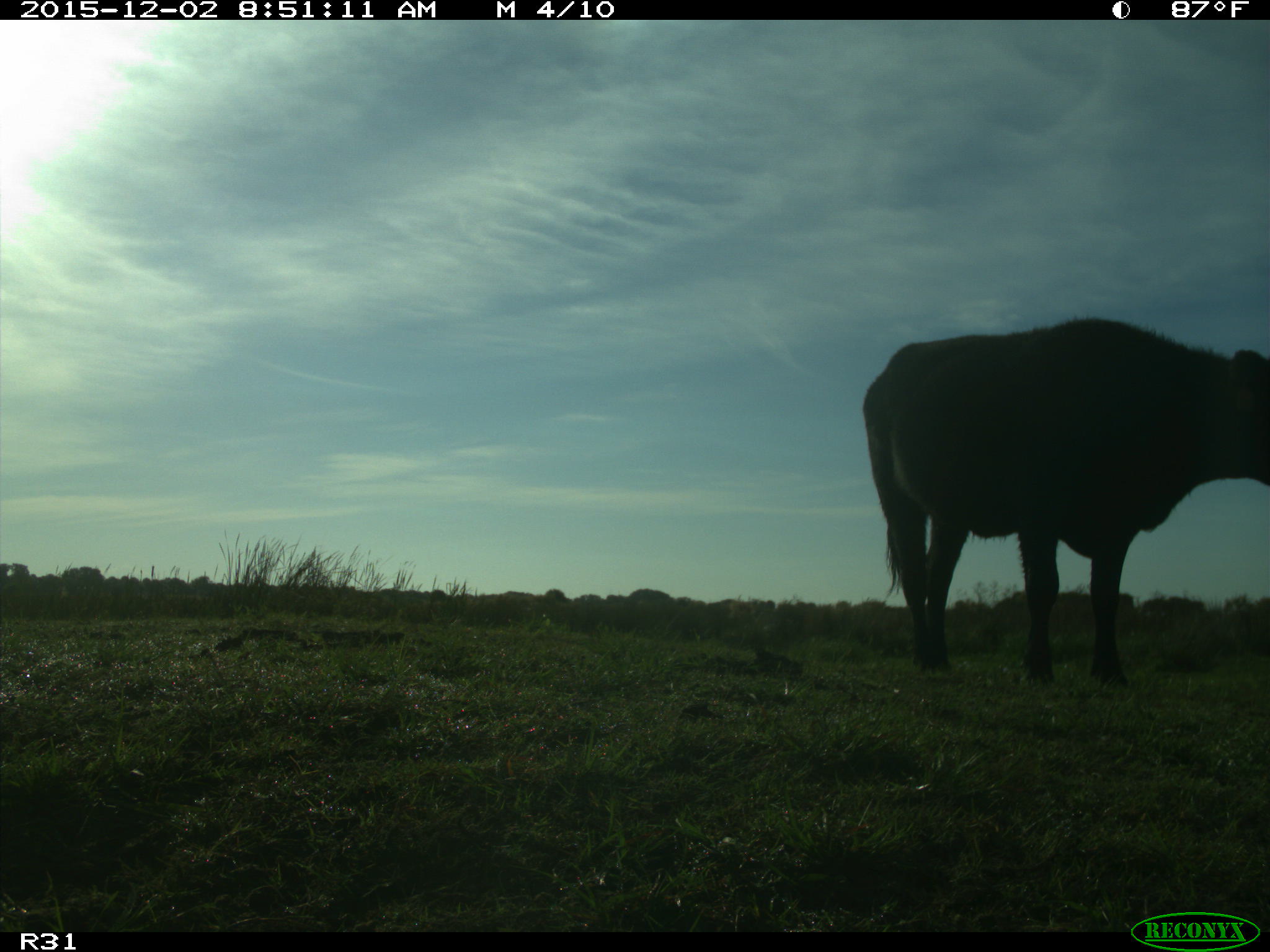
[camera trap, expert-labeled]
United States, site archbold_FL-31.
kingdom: Animalia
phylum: Chordata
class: Mammalia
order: Artiodactyla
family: Bovidae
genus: Bos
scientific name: Bos taurus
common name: domestic cow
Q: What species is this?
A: Bos taurus (domestic cow).